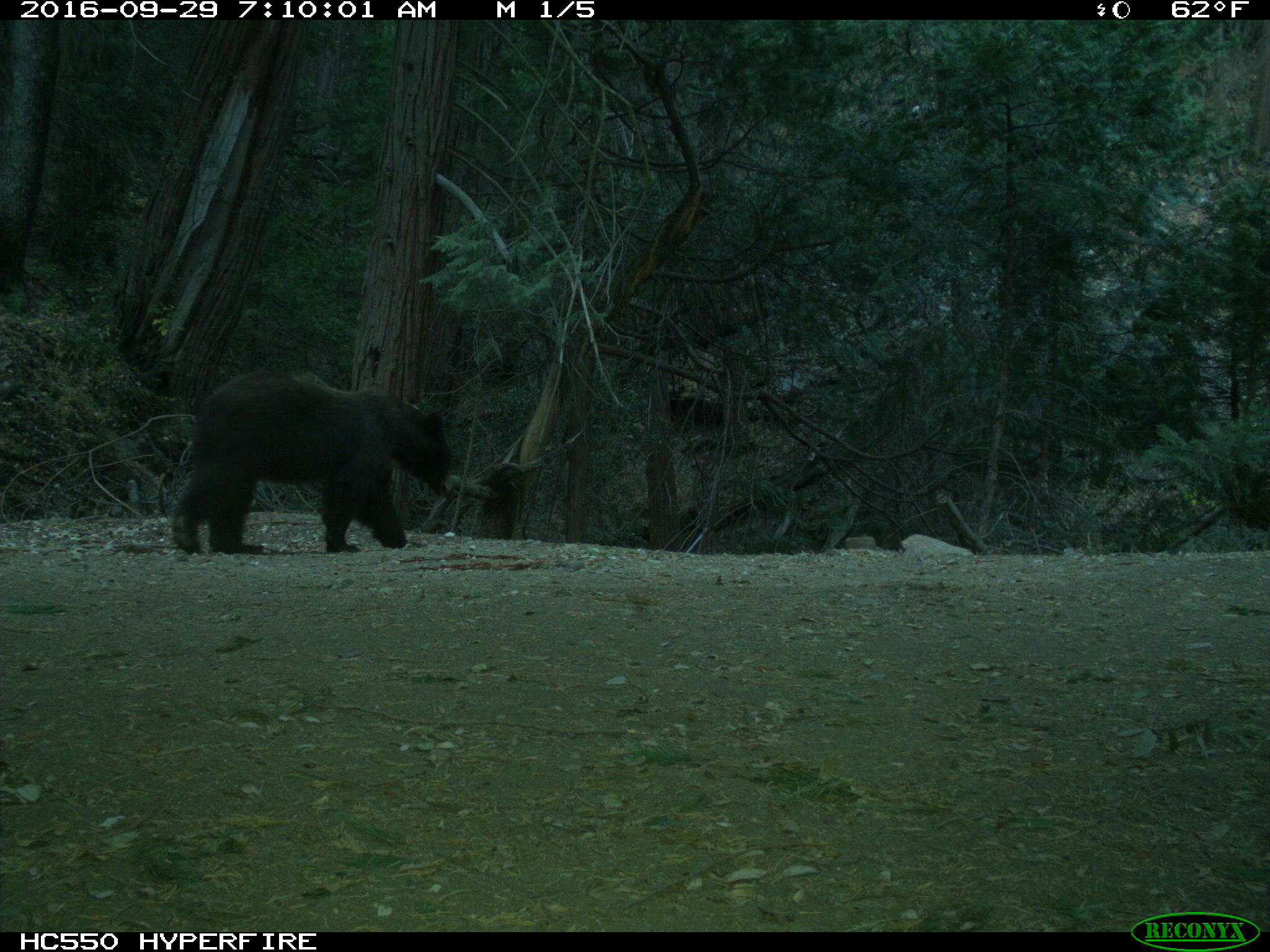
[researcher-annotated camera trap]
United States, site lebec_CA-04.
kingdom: Animalia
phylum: Chordata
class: Mammalia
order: Carnivora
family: Ursidae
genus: Ursus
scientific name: Ursus americanus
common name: american black bear